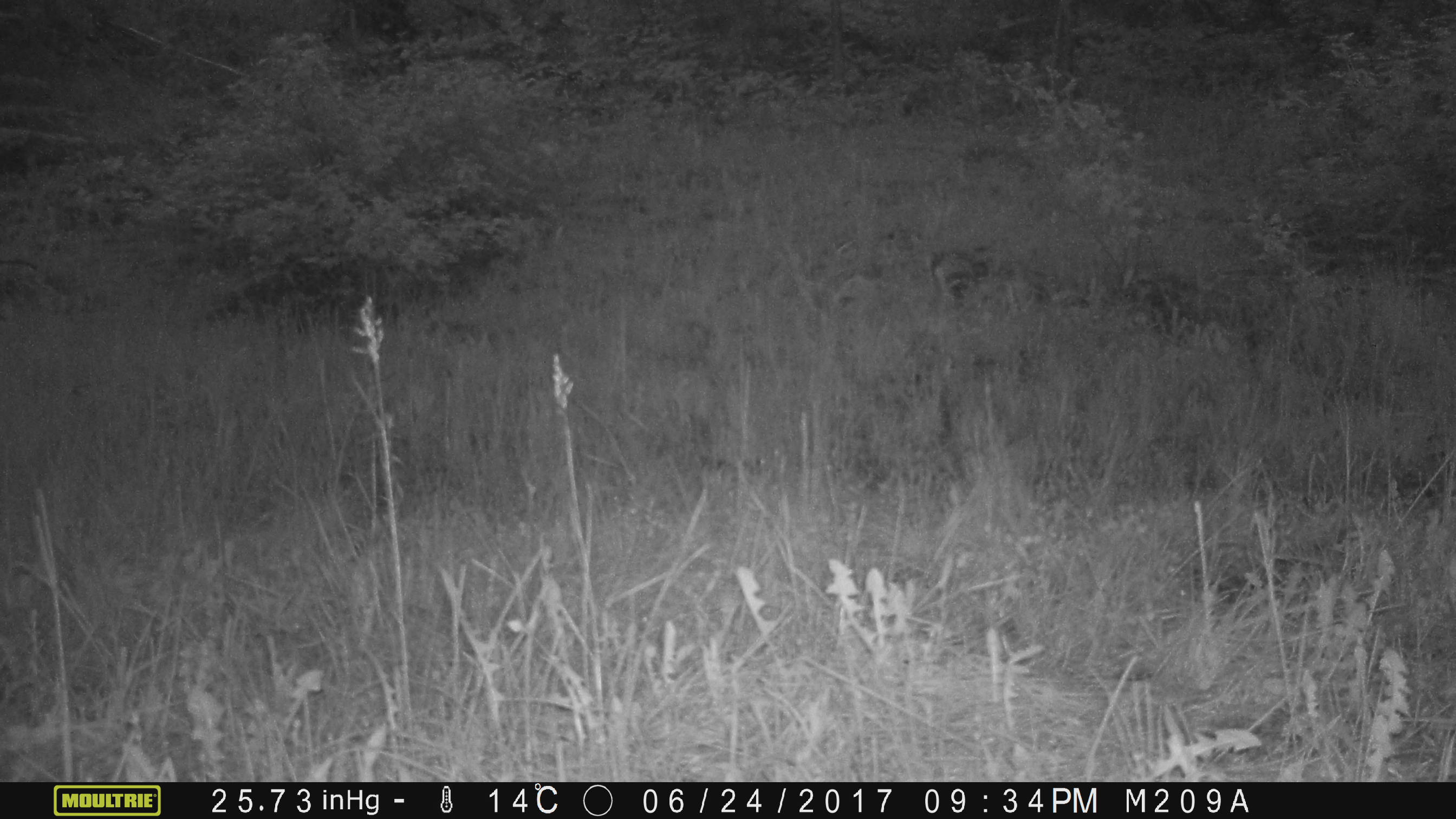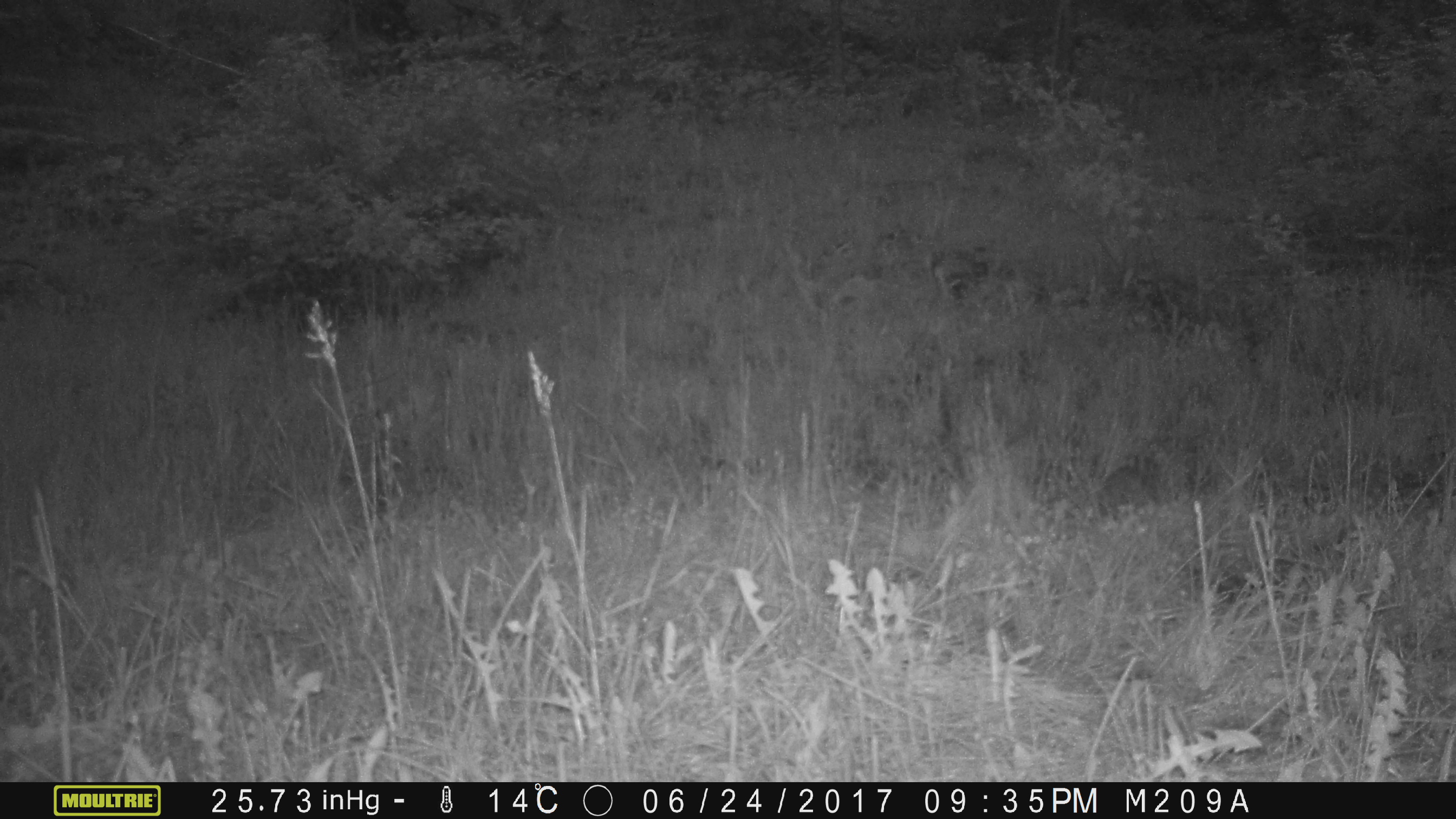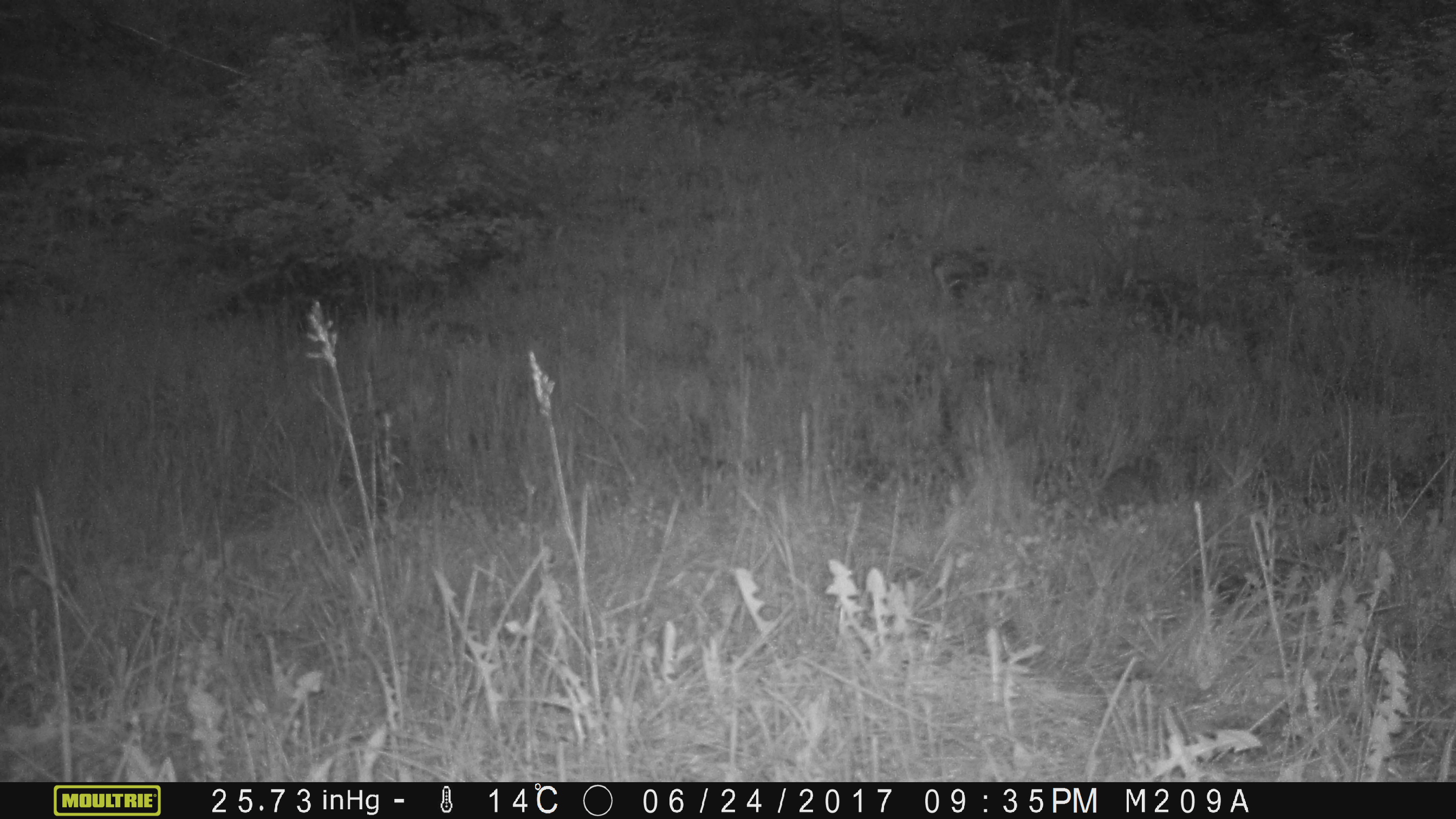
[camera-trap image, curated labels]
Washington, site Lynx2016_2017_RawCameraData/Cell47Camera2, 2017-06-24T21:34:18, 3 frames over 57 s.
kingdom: Animalia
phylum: Chordata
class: Mammalia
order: Lagomorpha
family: Leporidae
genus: Lepus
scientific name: Lepus americanus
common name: snowshoe hare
Lepus americanus (snowshoe hare). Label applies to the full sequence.